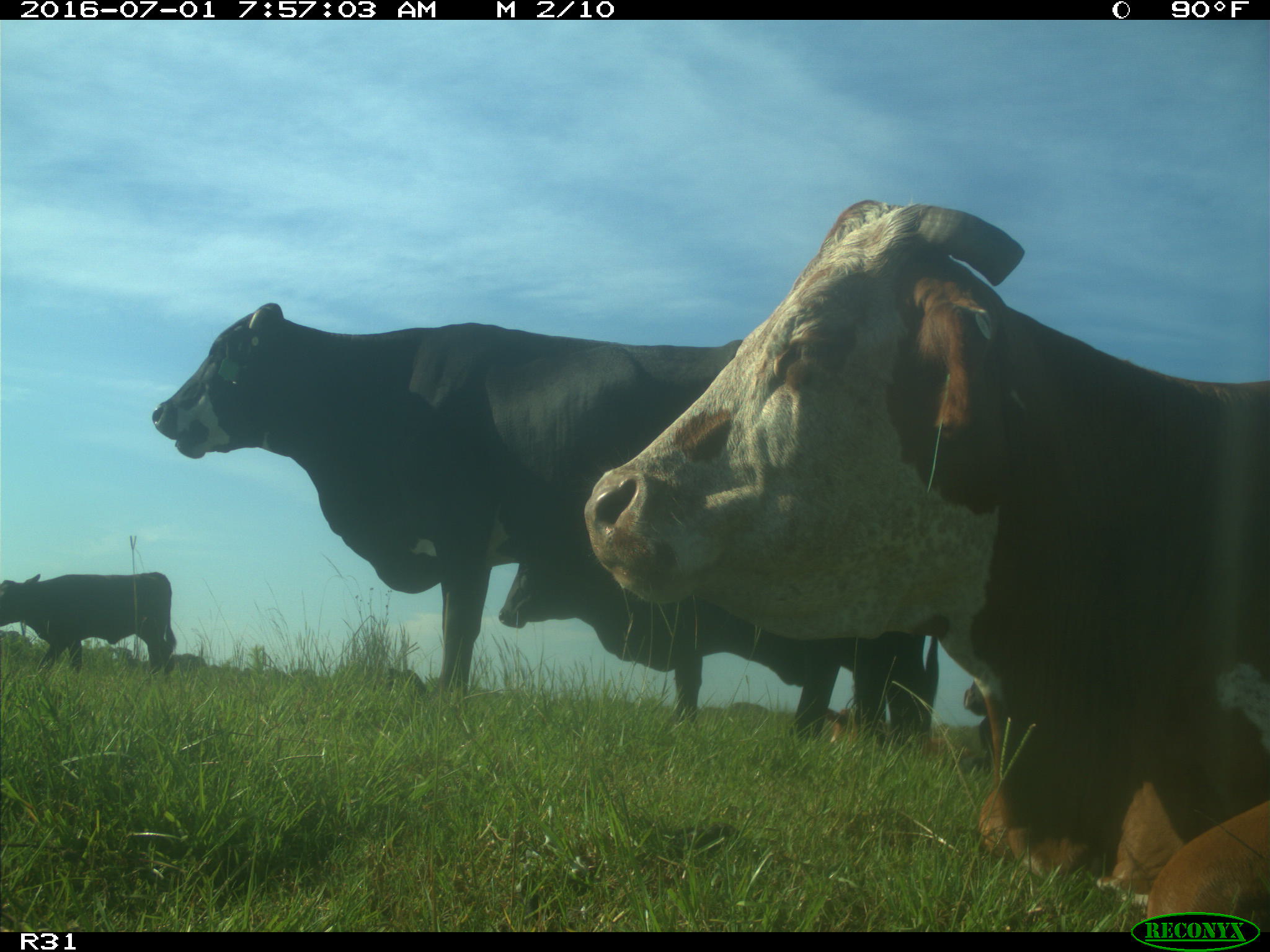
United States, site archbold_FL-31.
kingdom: Animalia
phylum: Chordata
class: Mammalia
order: Artiodactyla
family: Bovidae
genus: Bos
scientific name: Bos taurus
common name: domestic cow